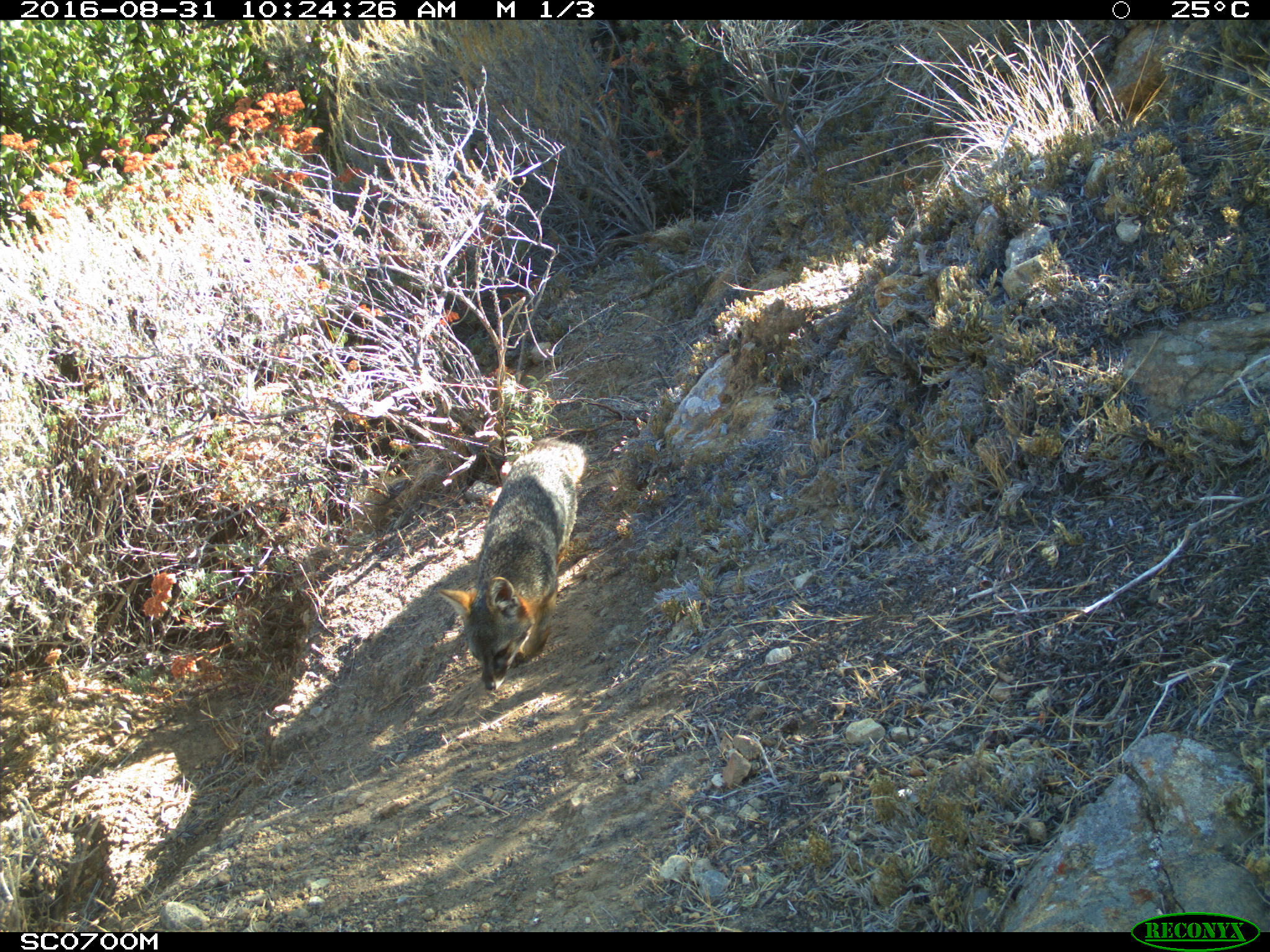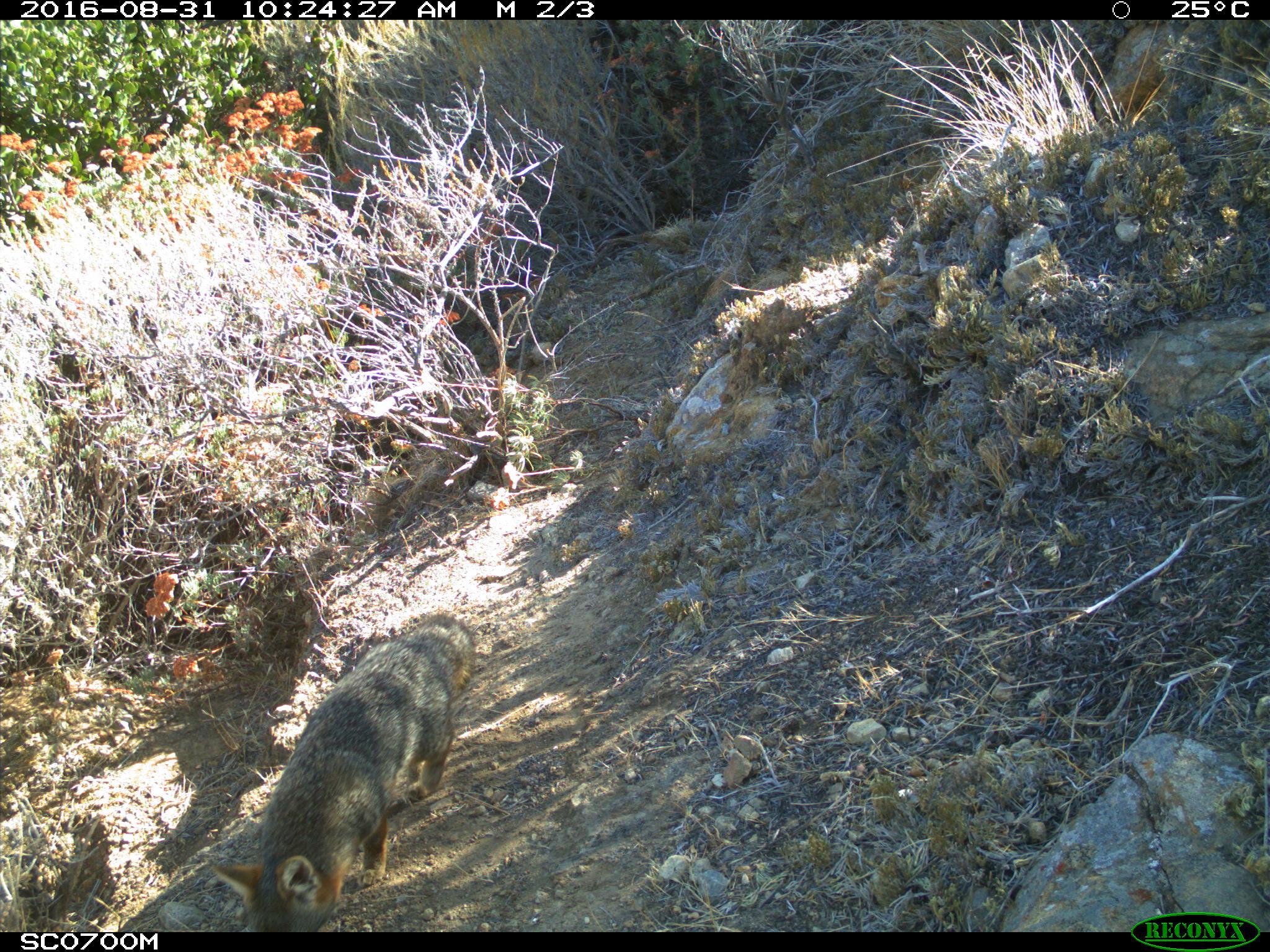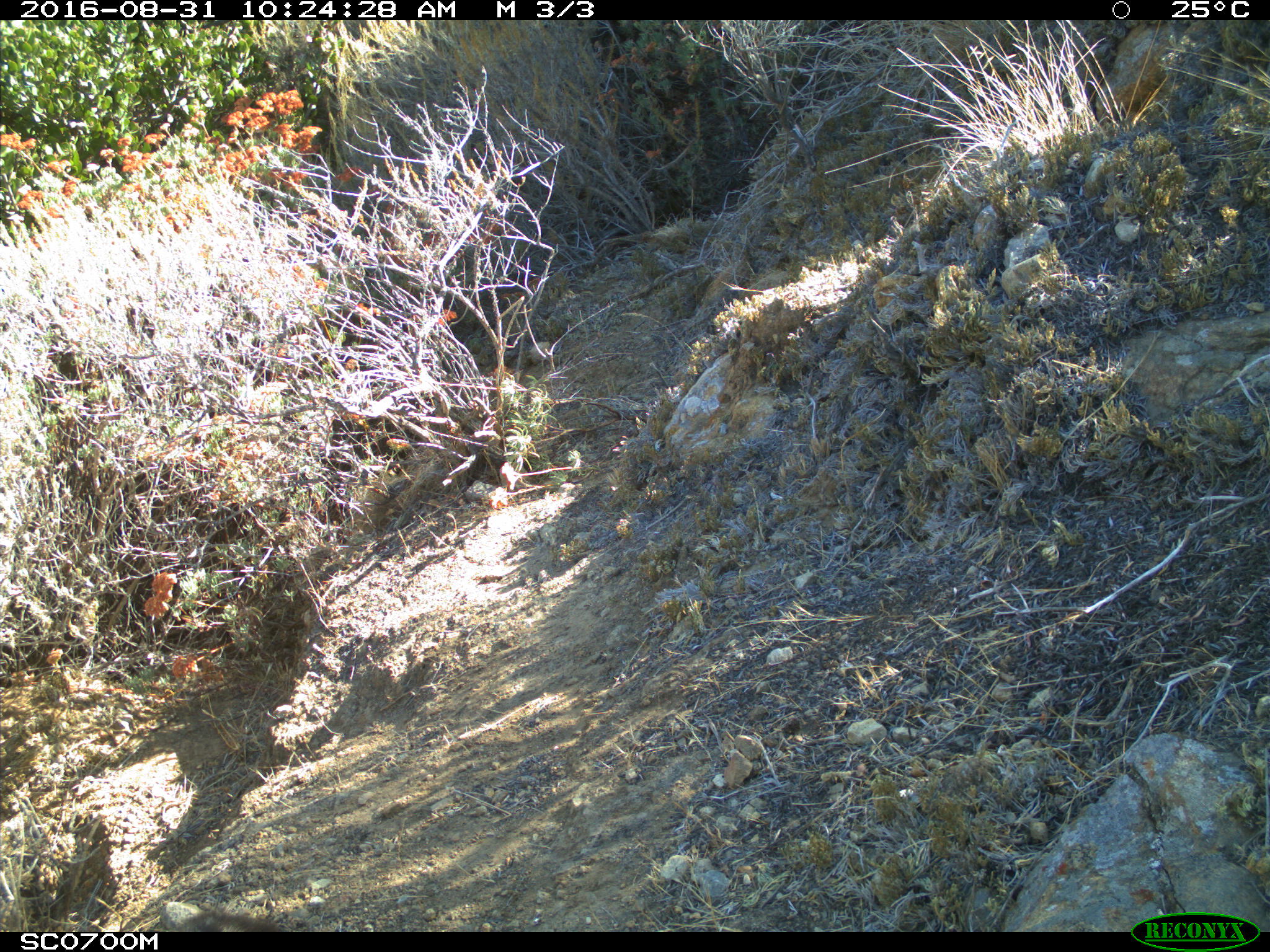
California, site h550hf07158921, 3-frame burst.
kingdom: Animalia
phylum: Chordata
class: Mammalia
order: Carnivora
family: Canidae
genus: Urocyon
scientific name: Urocyon littoralis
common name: island fox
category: fox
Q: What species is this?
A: Fox (island fox) (Urocyon littoralis).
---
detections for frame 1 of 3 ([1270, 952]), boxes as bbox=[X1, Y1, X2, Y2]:
fox: bbox=[437, 439, 585, 690]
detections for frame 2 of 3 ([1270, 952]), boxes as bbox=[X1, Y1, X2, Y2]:
fox: bbox=[210, 613, 477, 930]